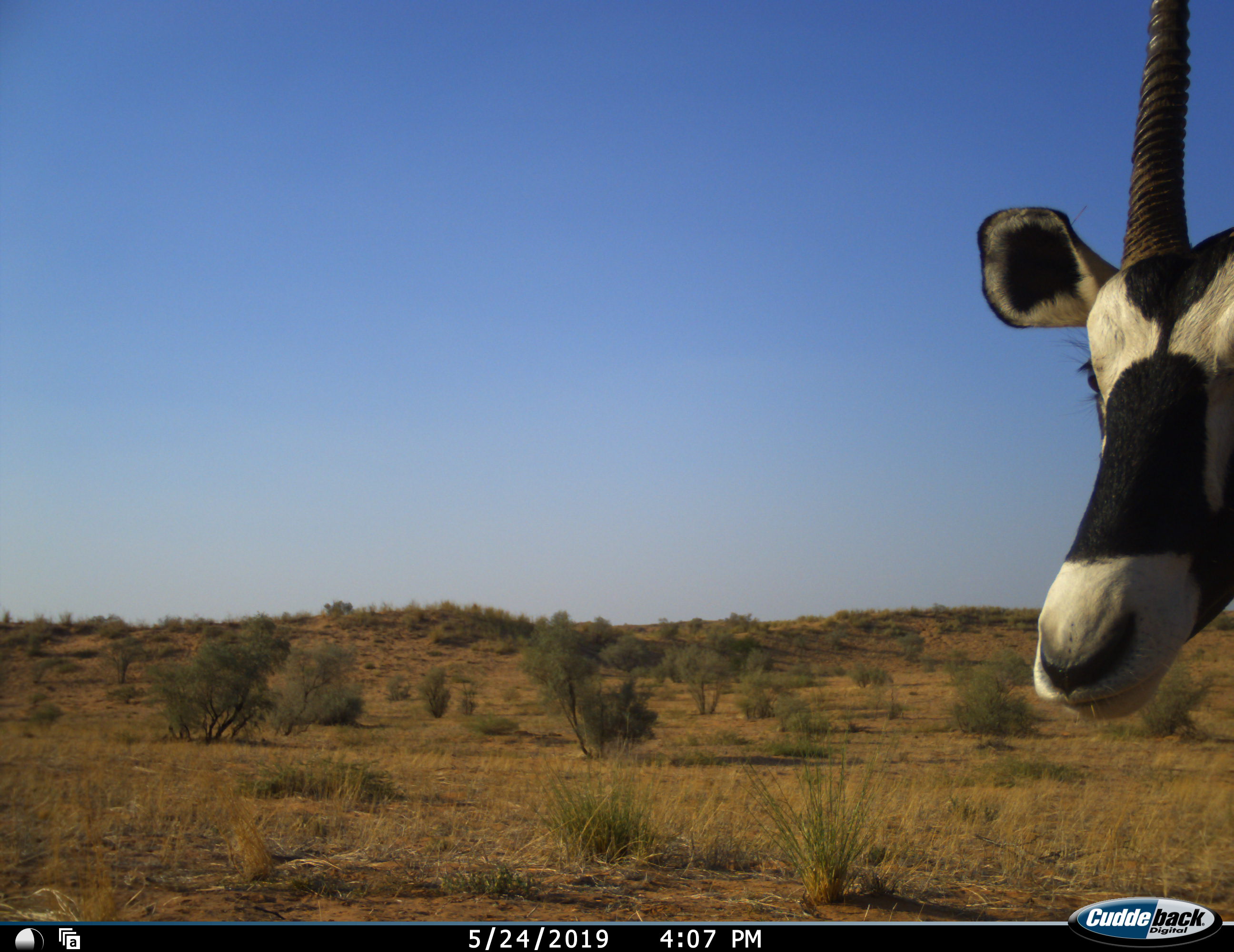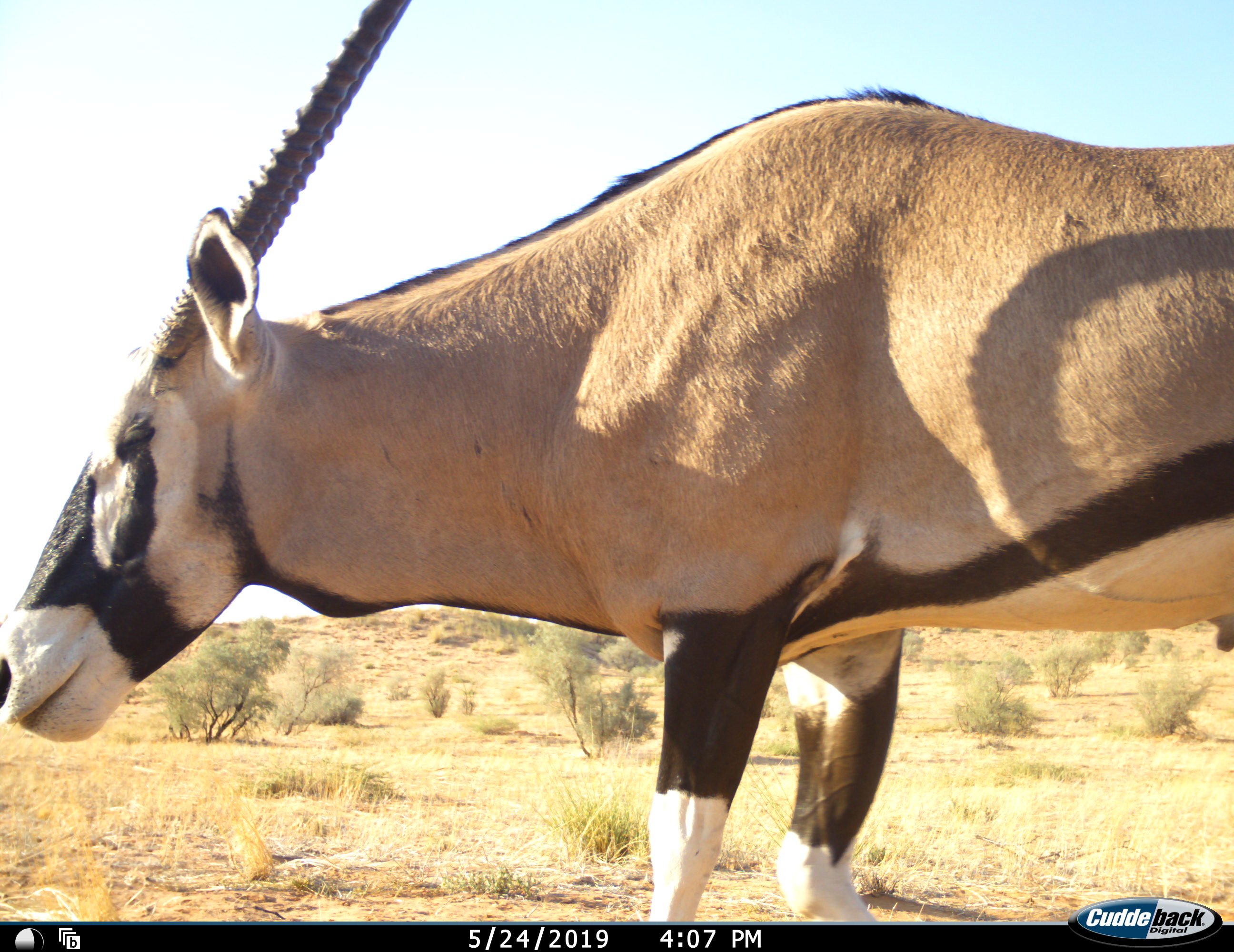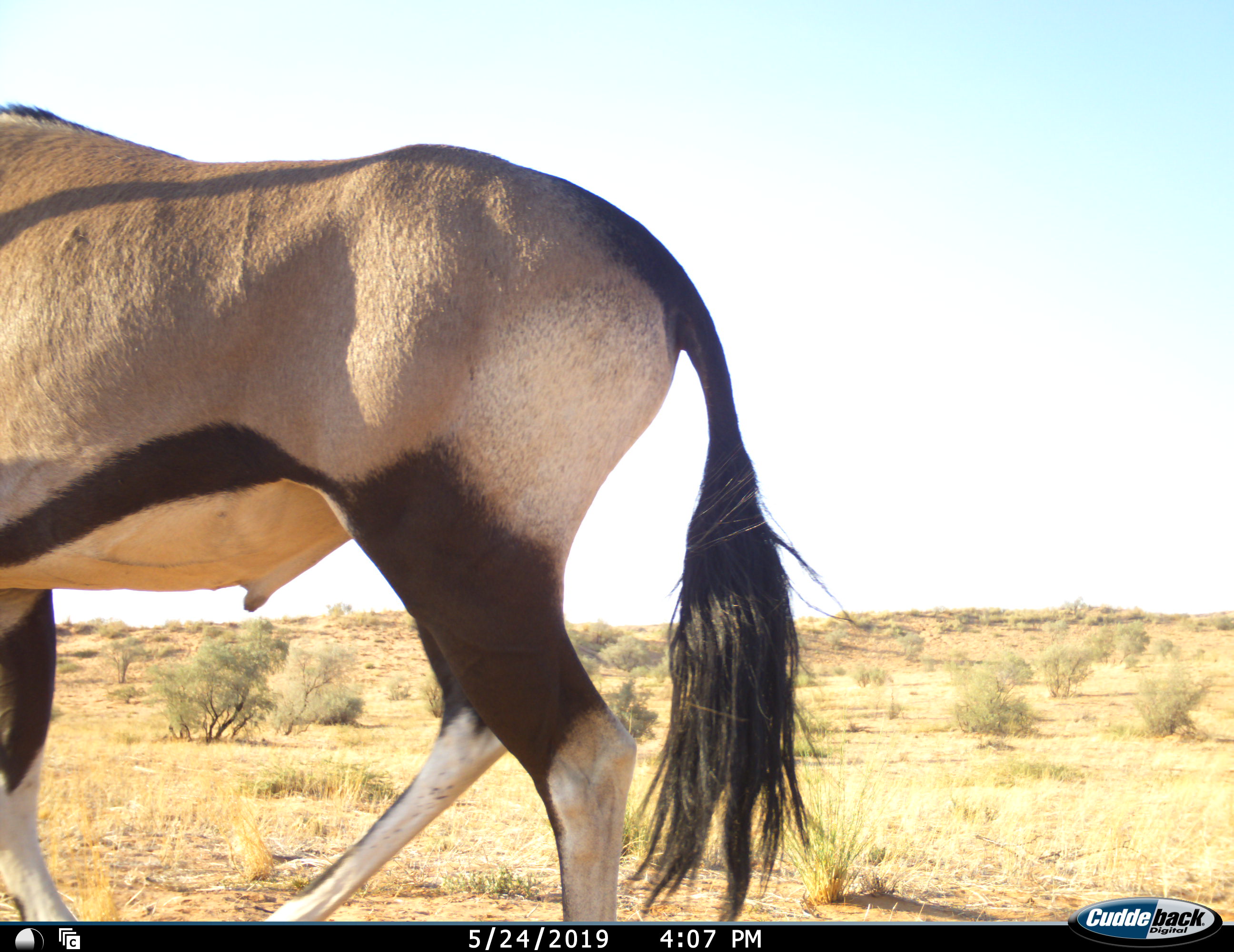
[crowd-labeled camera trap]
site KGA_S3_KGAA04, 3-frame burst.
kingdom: Animalia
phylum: Chordata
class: Mammalia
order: Artiodactyla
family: Bovidae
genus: Oryx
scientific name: Oryx gazella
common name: gemsbok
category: oryx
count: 1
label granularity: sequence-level